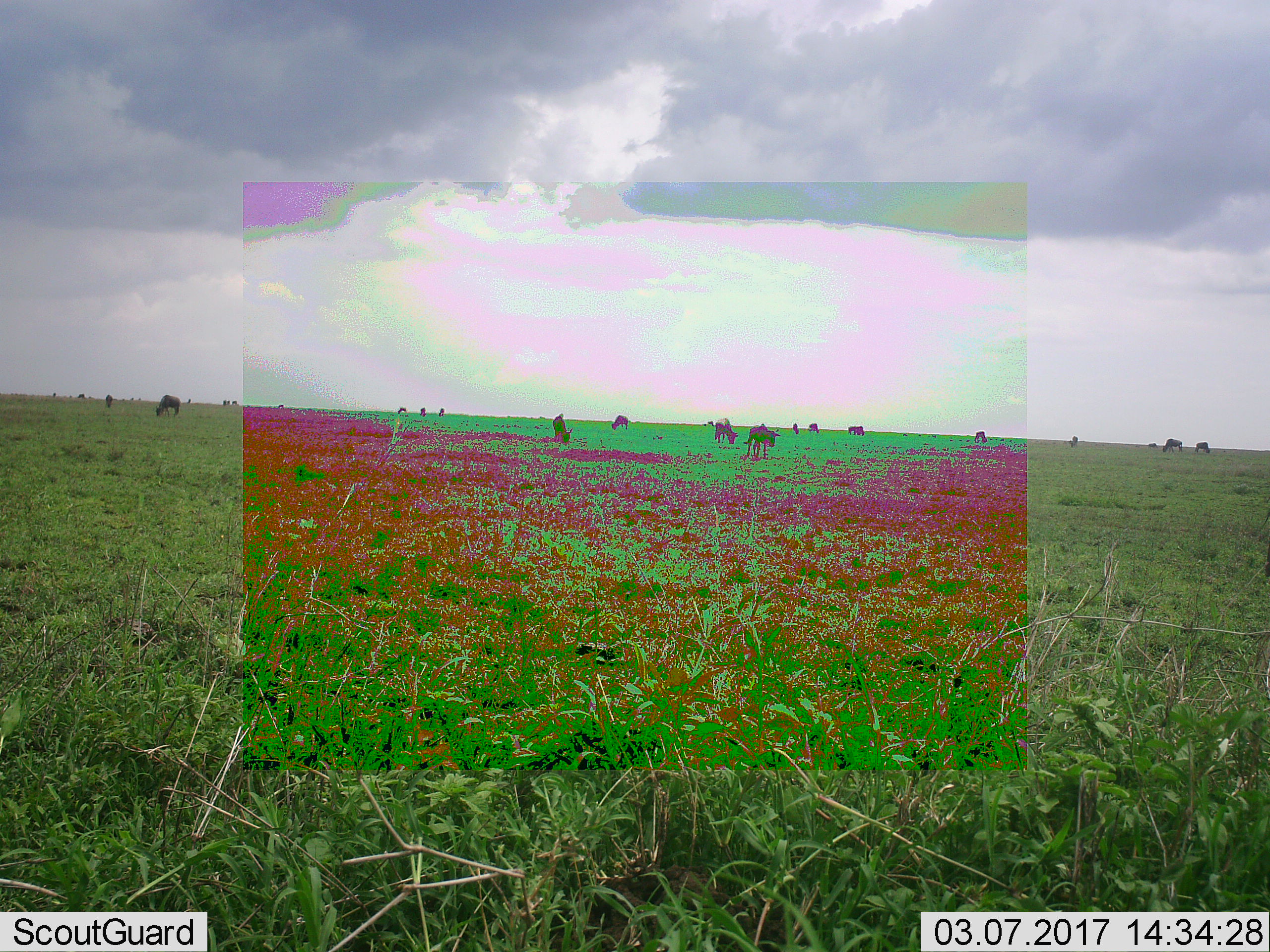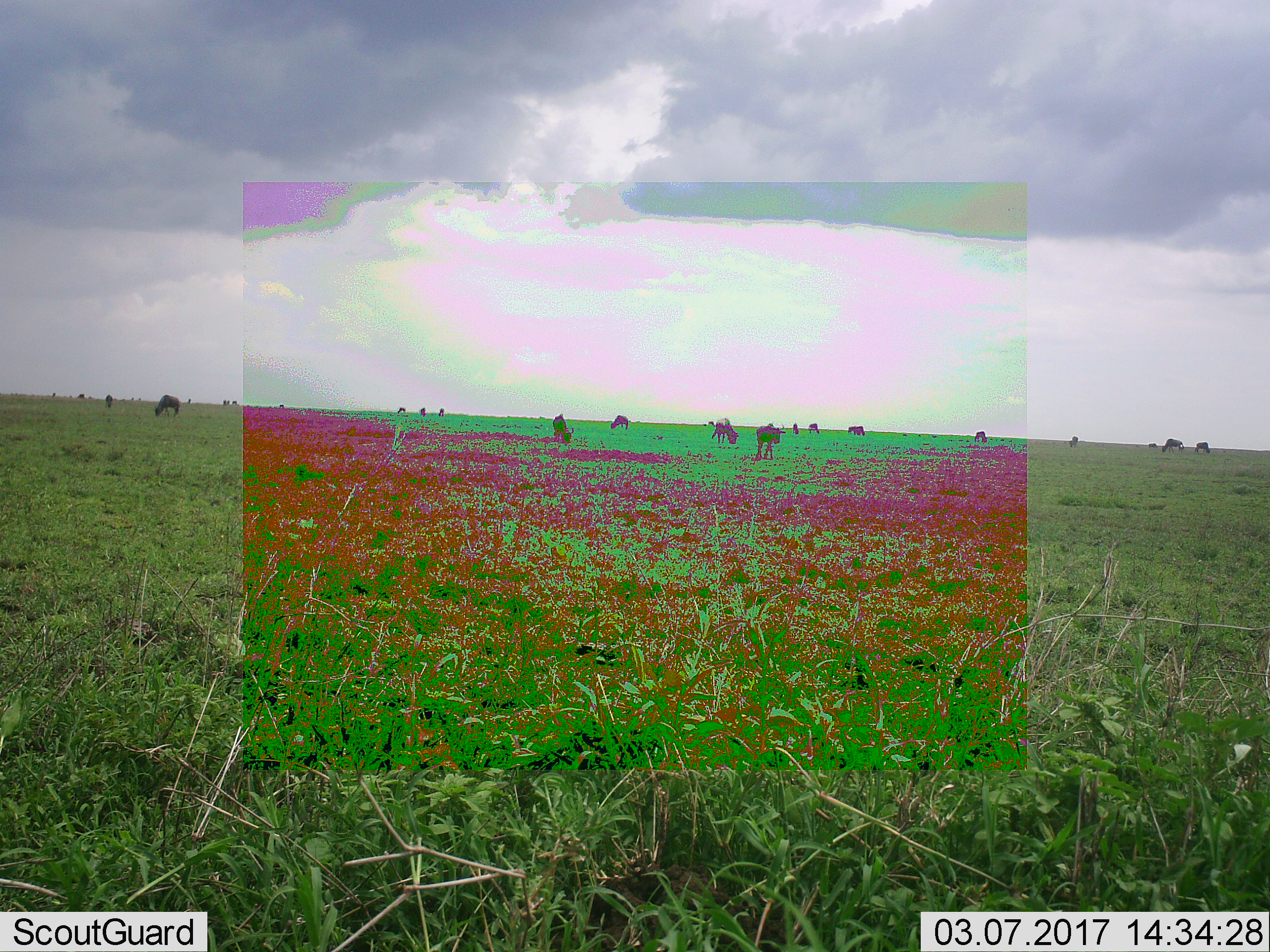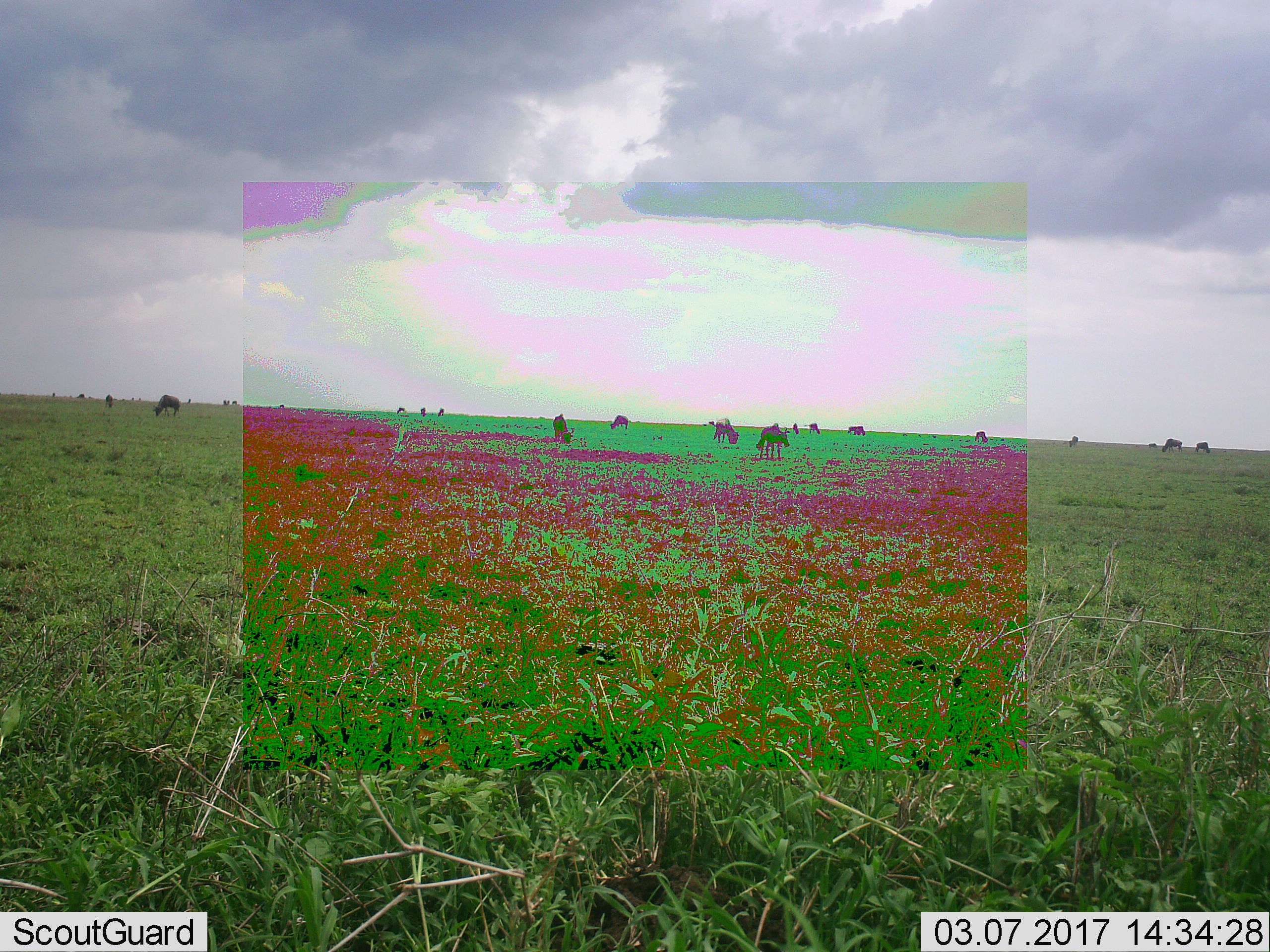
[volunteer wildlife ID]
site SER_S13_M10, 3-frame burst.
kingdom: Animalia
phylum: Chordata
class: Mammalia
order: Artiodactyla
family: Bovidae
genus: Connochaetes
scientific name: Connochaetes taurinus taurinus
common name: blue wildebeest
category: wildebeestblue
Wildebeestblue (blue wildebeest) (Connochaetes taurinus taurinus), count 11-50. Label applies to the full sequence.